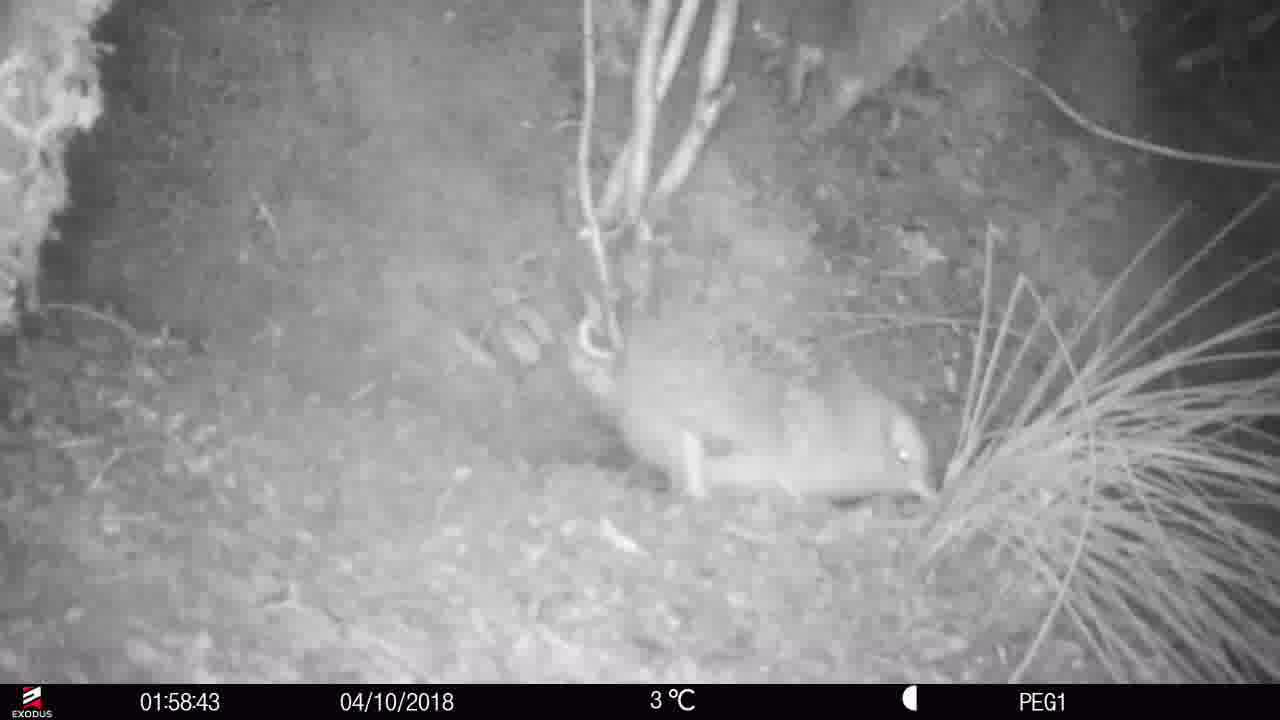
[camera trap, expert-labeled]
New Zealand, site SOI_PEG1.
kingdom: Animalia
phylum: Chordata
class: Aves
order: Apterygiformes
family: Apterygidae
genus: Apteryx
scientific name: Apteryx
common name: kiwi